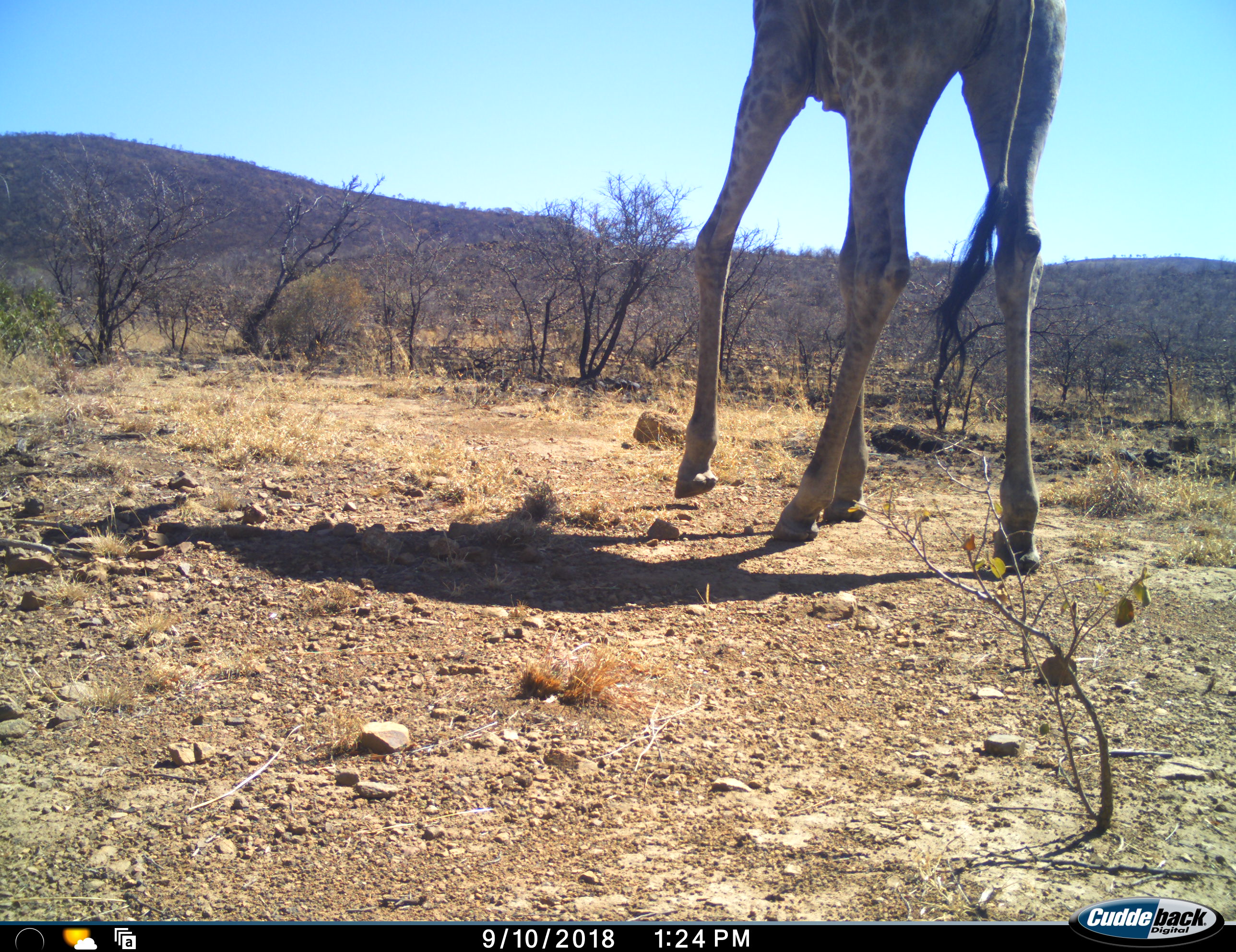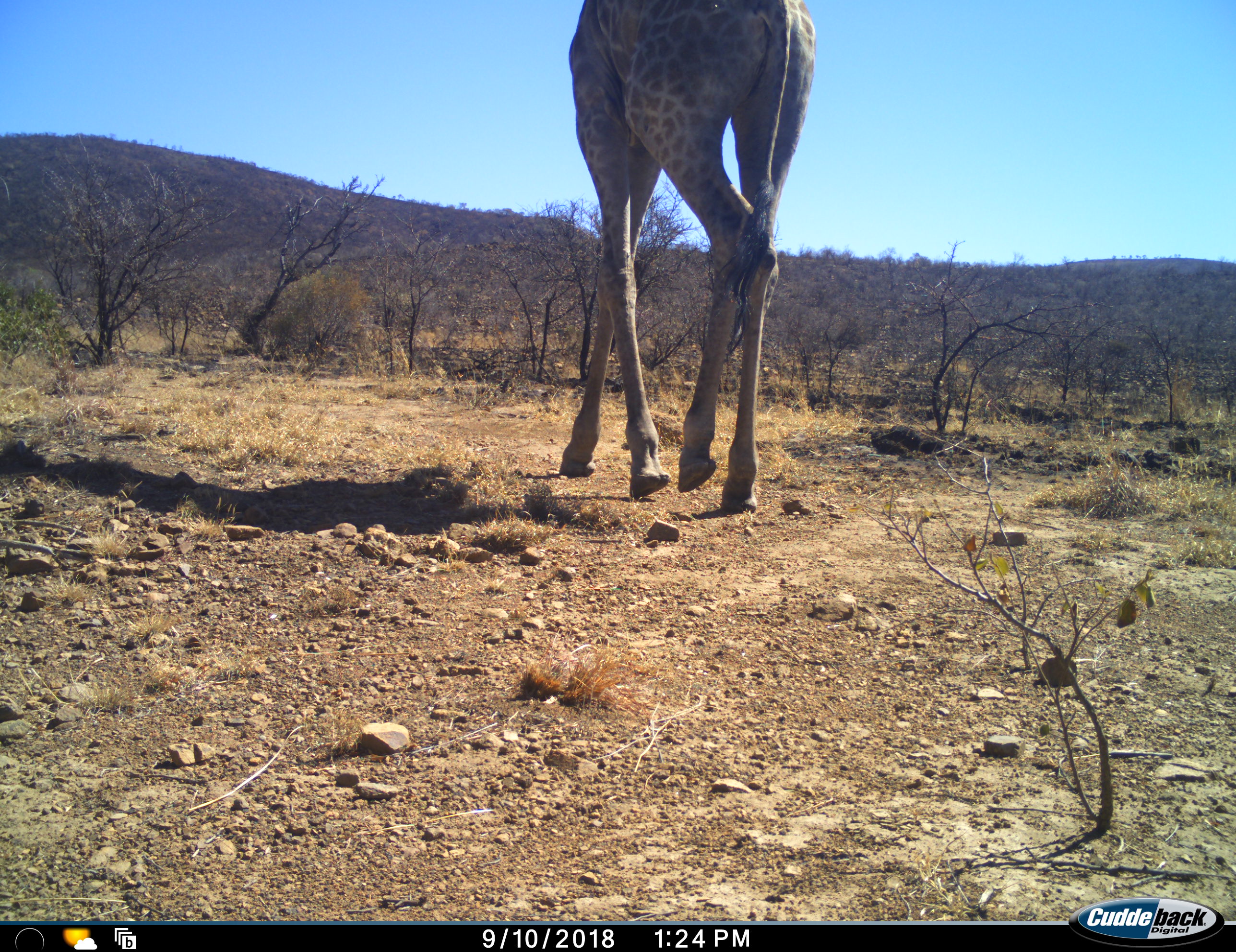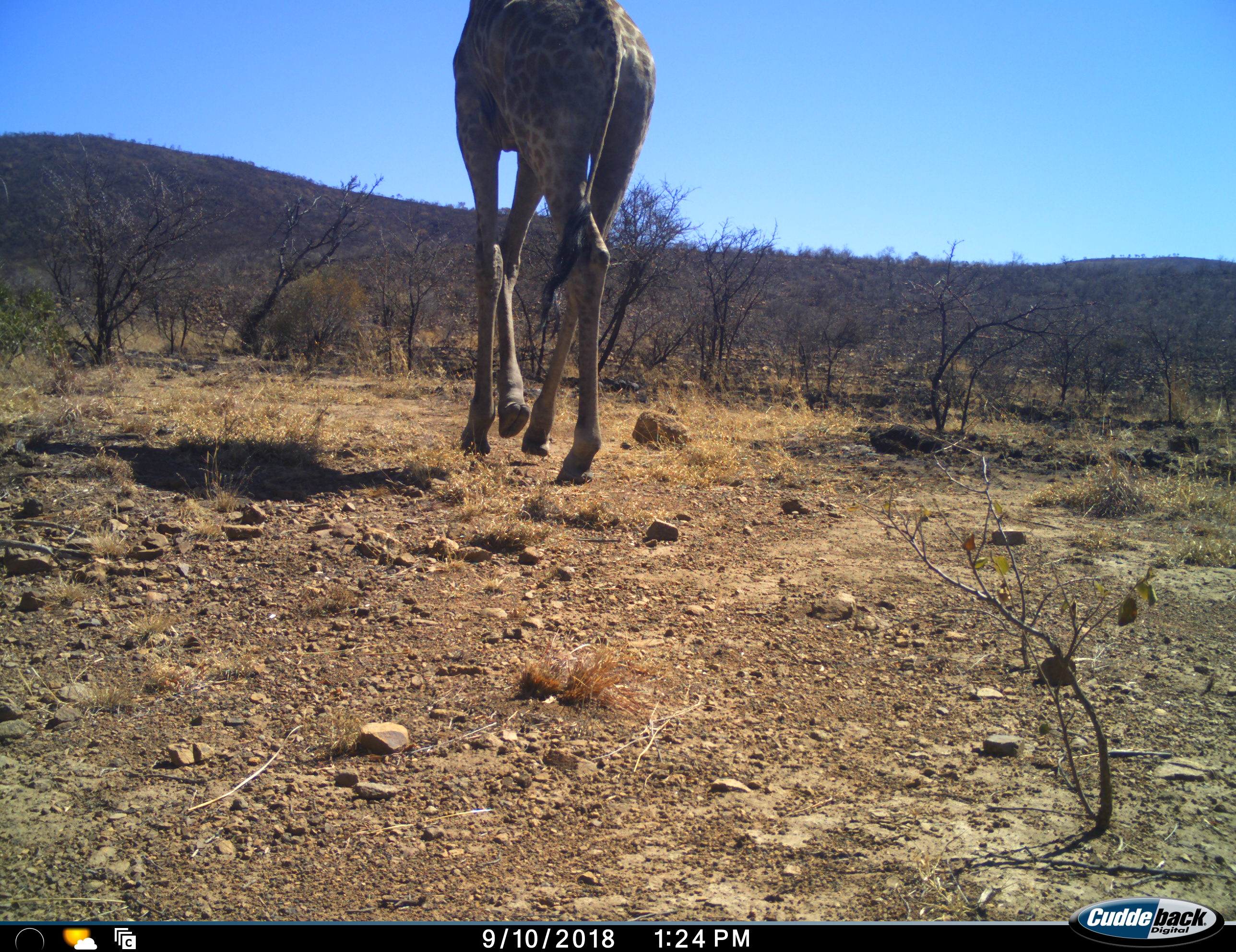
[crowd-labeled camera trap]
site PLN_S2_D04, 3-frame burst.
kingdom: Animalia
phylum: Chordata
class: Mammalia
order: Artiodactyla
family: Giraffidae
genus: Giraffa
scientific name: Giraffa camelopardalis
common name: giraffe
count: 1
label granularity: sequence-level